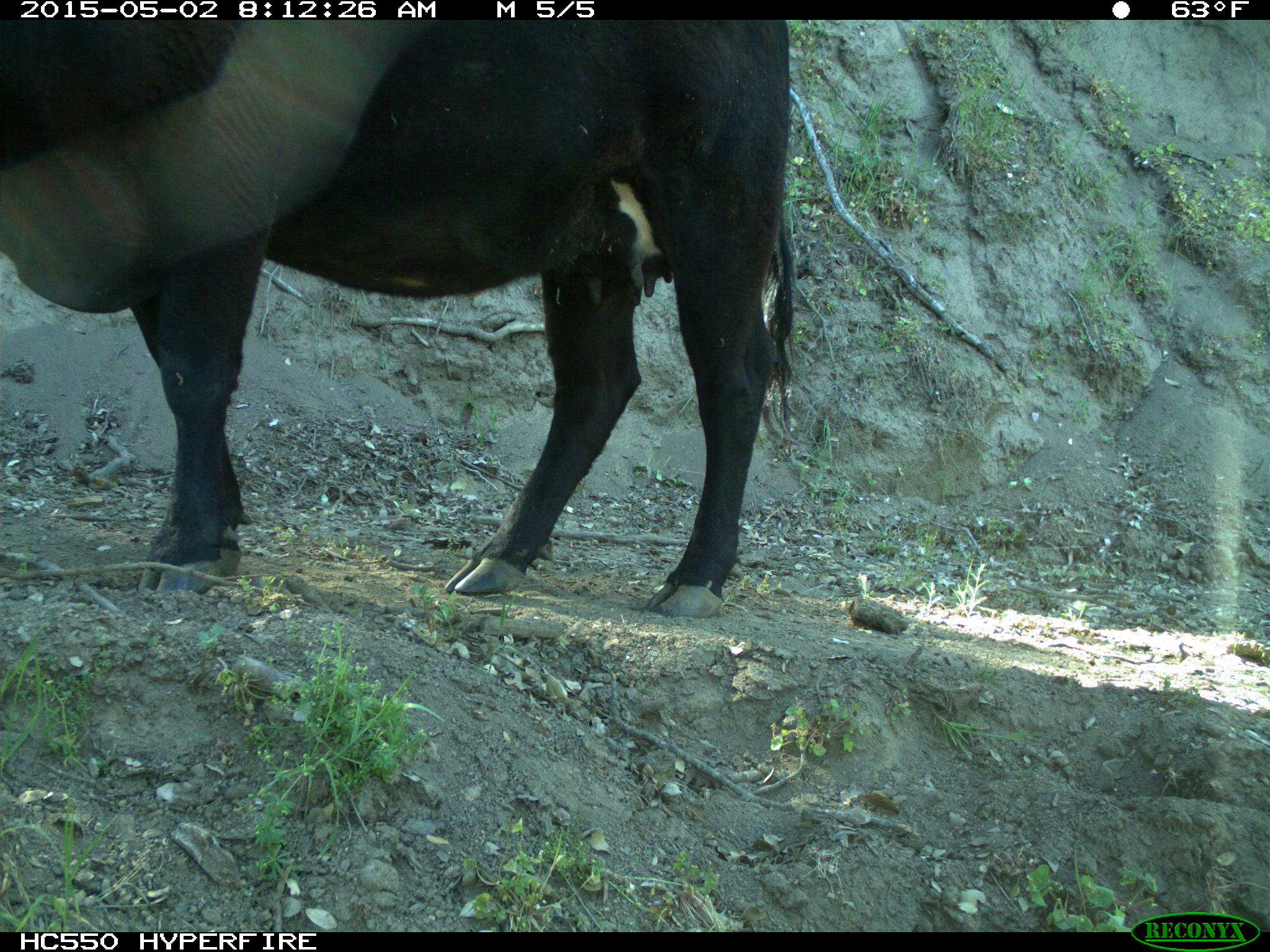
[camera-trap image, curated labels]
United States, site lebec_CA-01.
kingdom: Animalia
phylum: Chordata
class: Mammalia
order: Artiodactyla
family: Bovidae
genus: Bos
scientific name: Bos taurus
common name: domestic cow